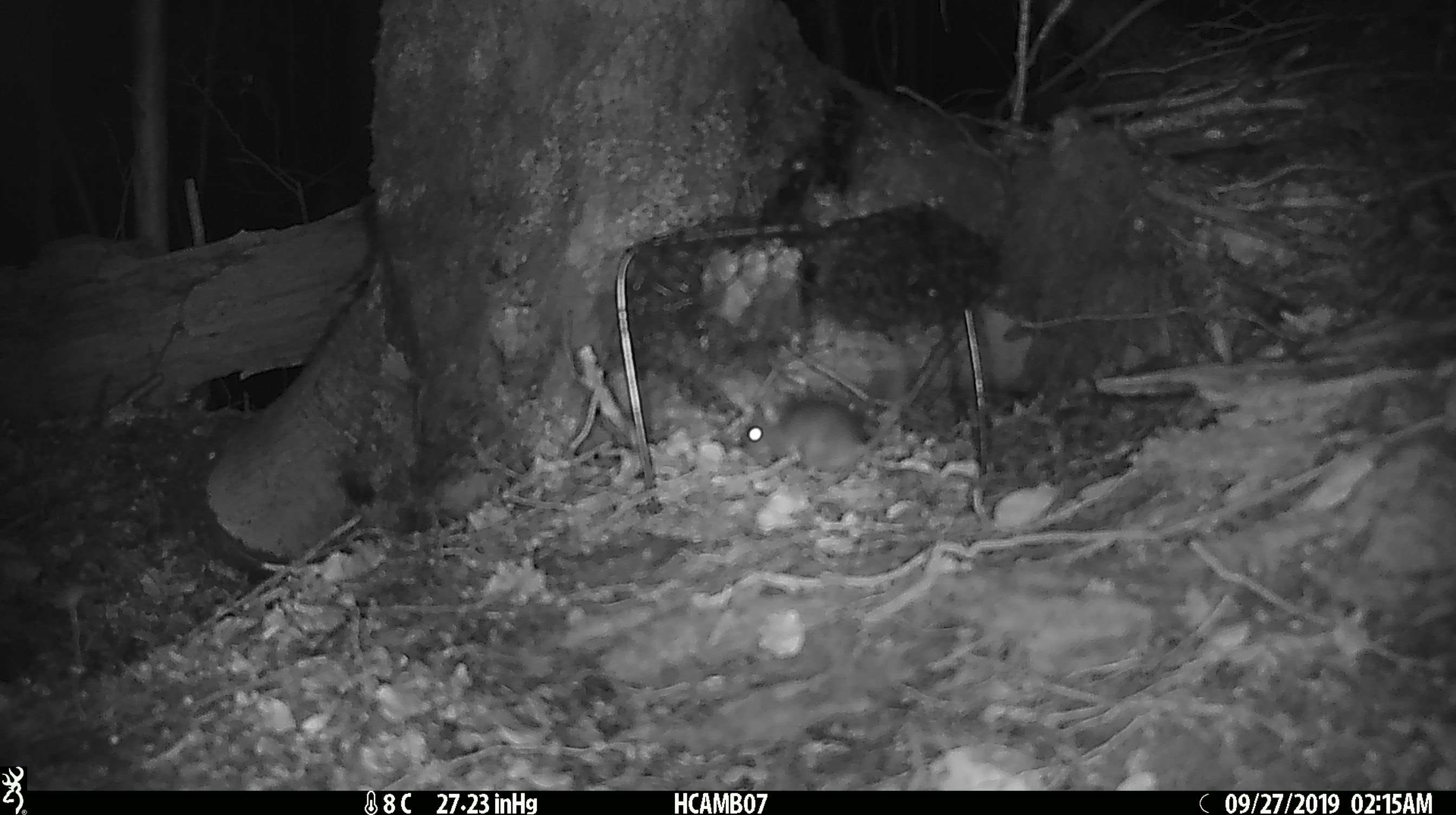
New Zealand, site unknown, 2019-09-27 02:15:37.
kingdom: Animalia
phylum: Chordata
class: Mammalia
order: Rodentia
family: Muridae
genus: Mus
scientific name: Mus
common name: mouse